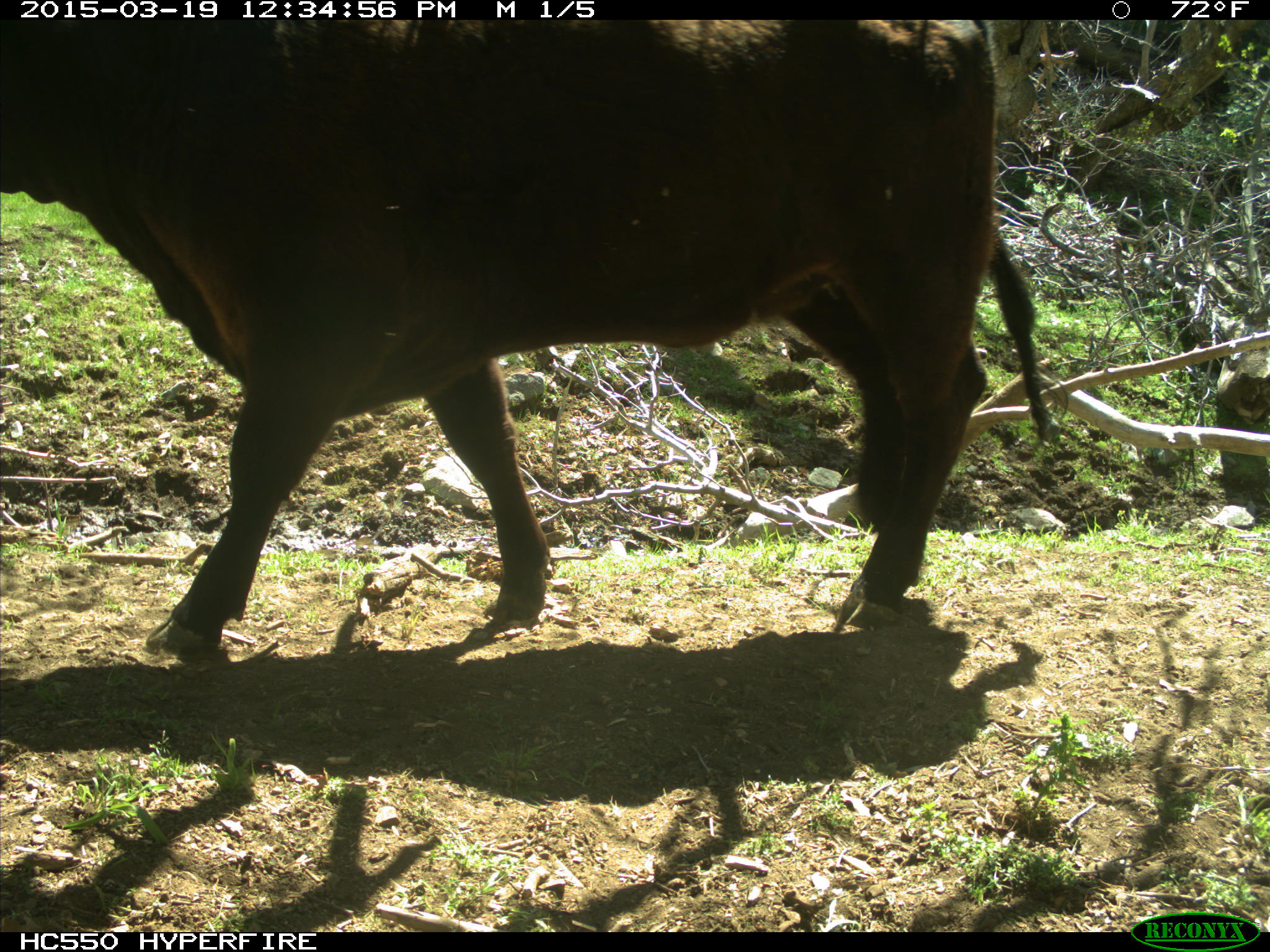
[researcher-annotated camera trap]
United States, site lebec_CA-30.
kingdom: Animalia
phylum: Chordata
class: Mammalia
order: Artiodactyla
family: Bovidae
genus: Bos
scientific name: Bos taurus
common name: domestic cow